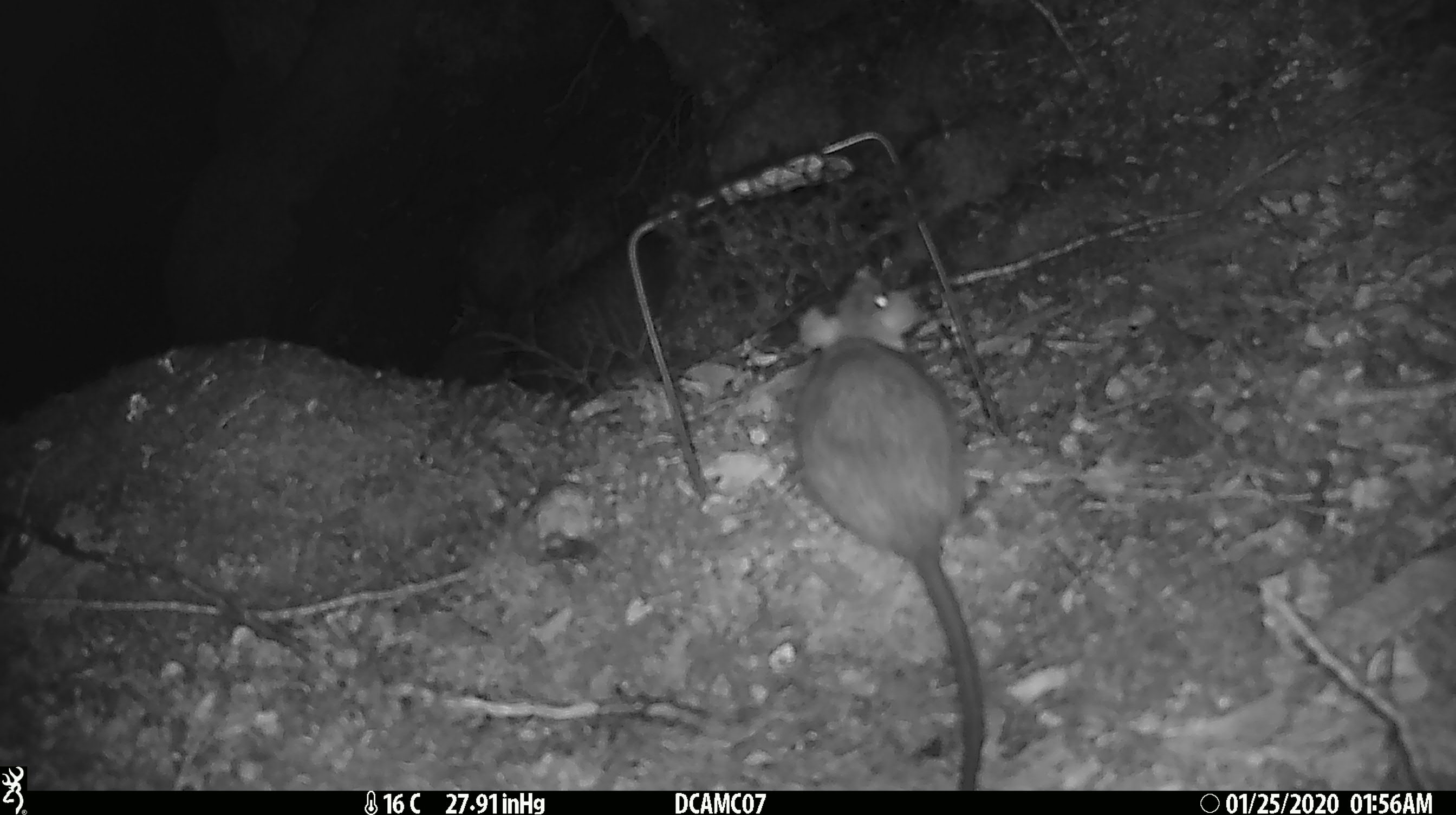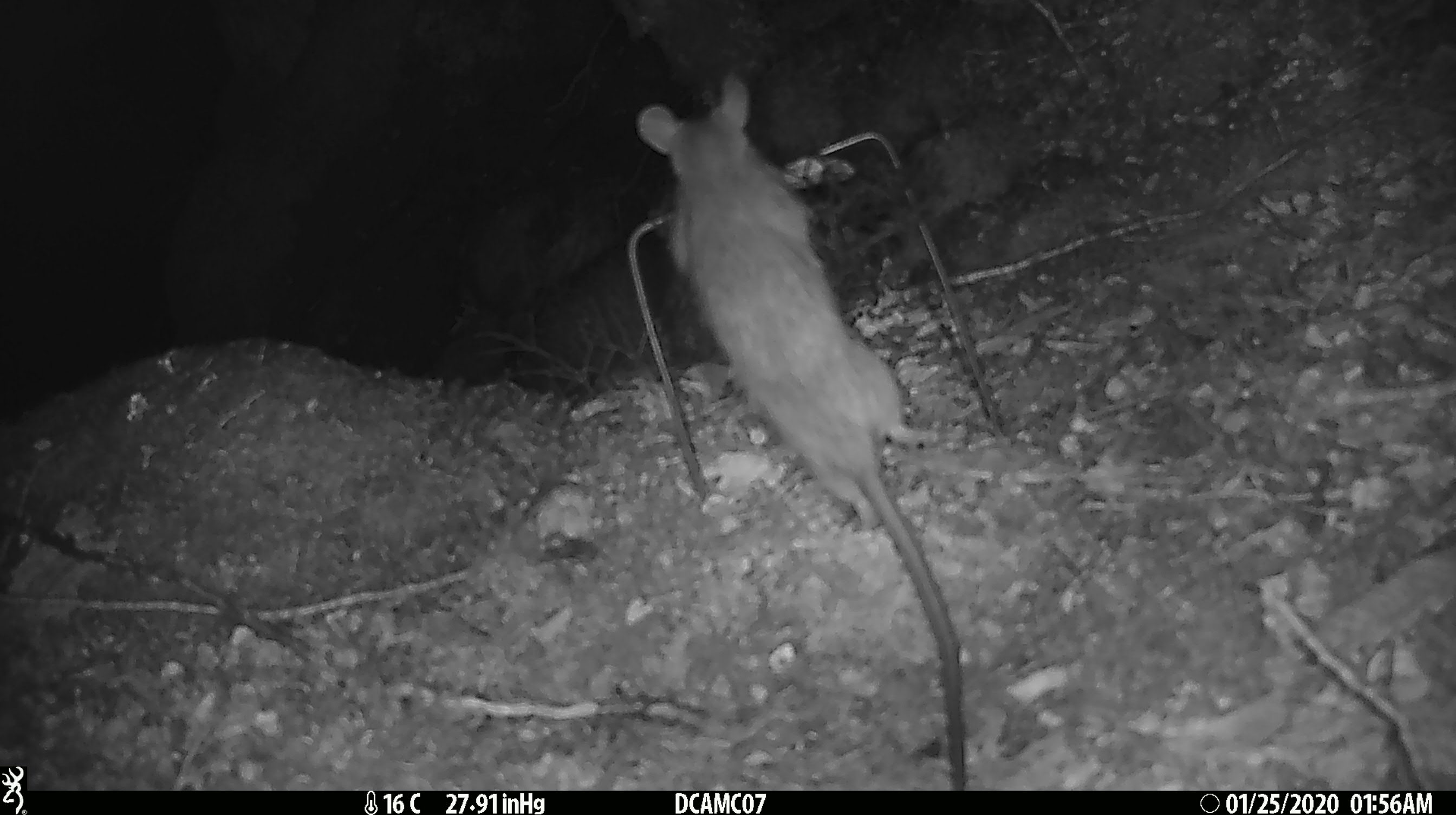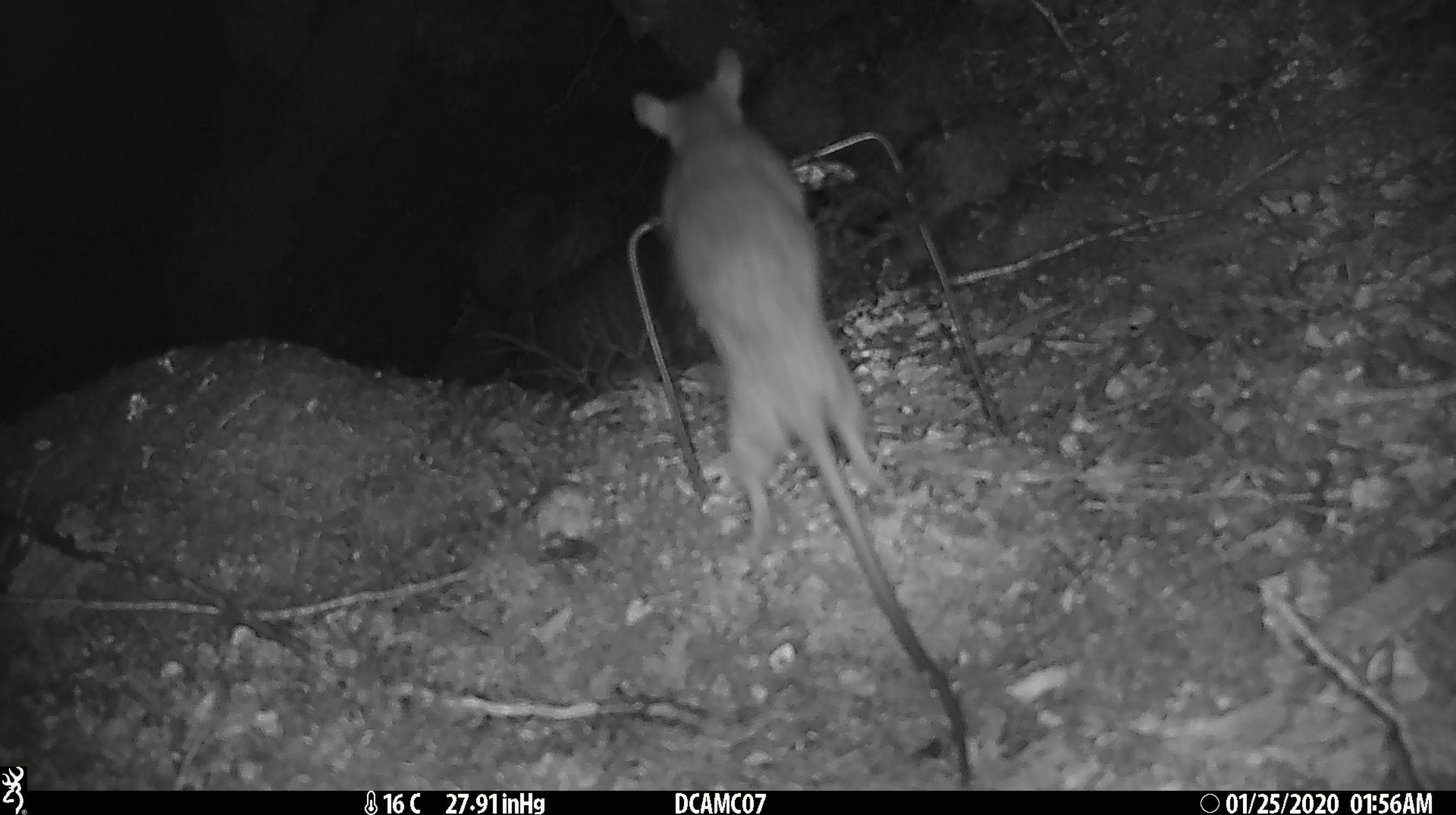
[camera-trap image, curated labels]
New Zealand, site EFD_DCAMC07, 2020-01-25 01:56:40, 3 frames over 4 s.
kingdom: Animalia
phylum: Chordata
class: Mammalia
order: Rodentia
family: Muridae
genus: Rattus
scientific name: Rattus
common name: rat